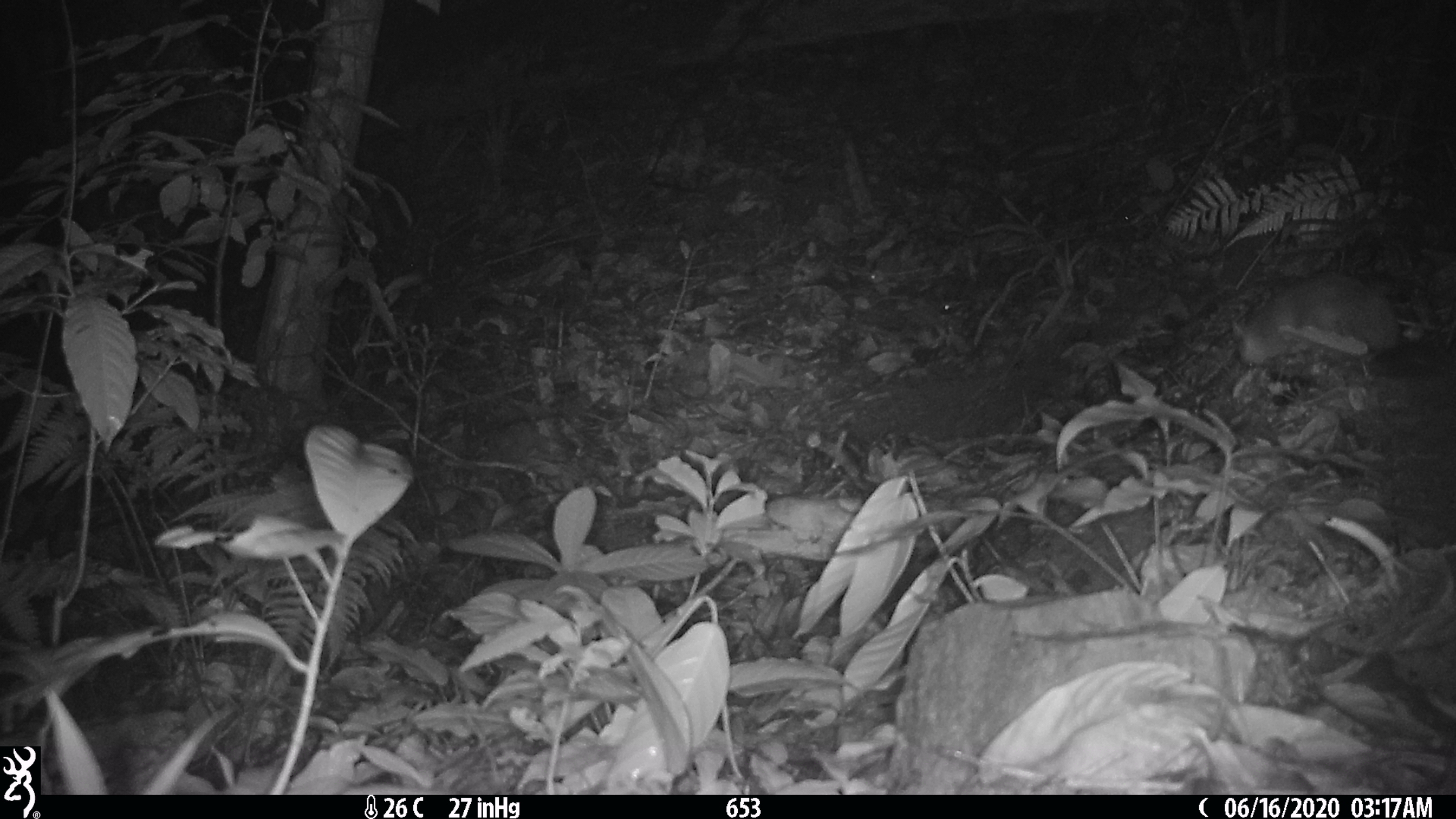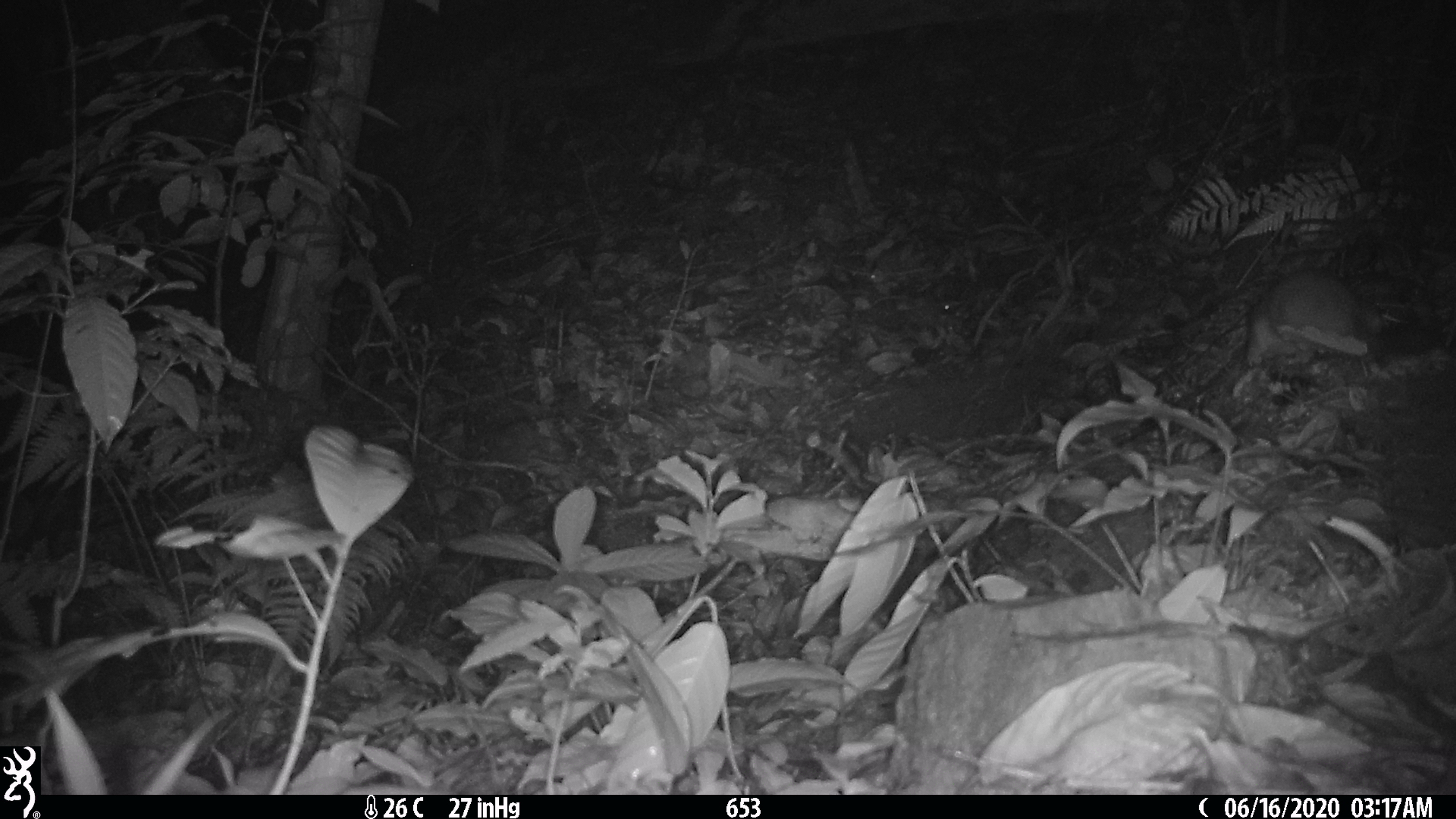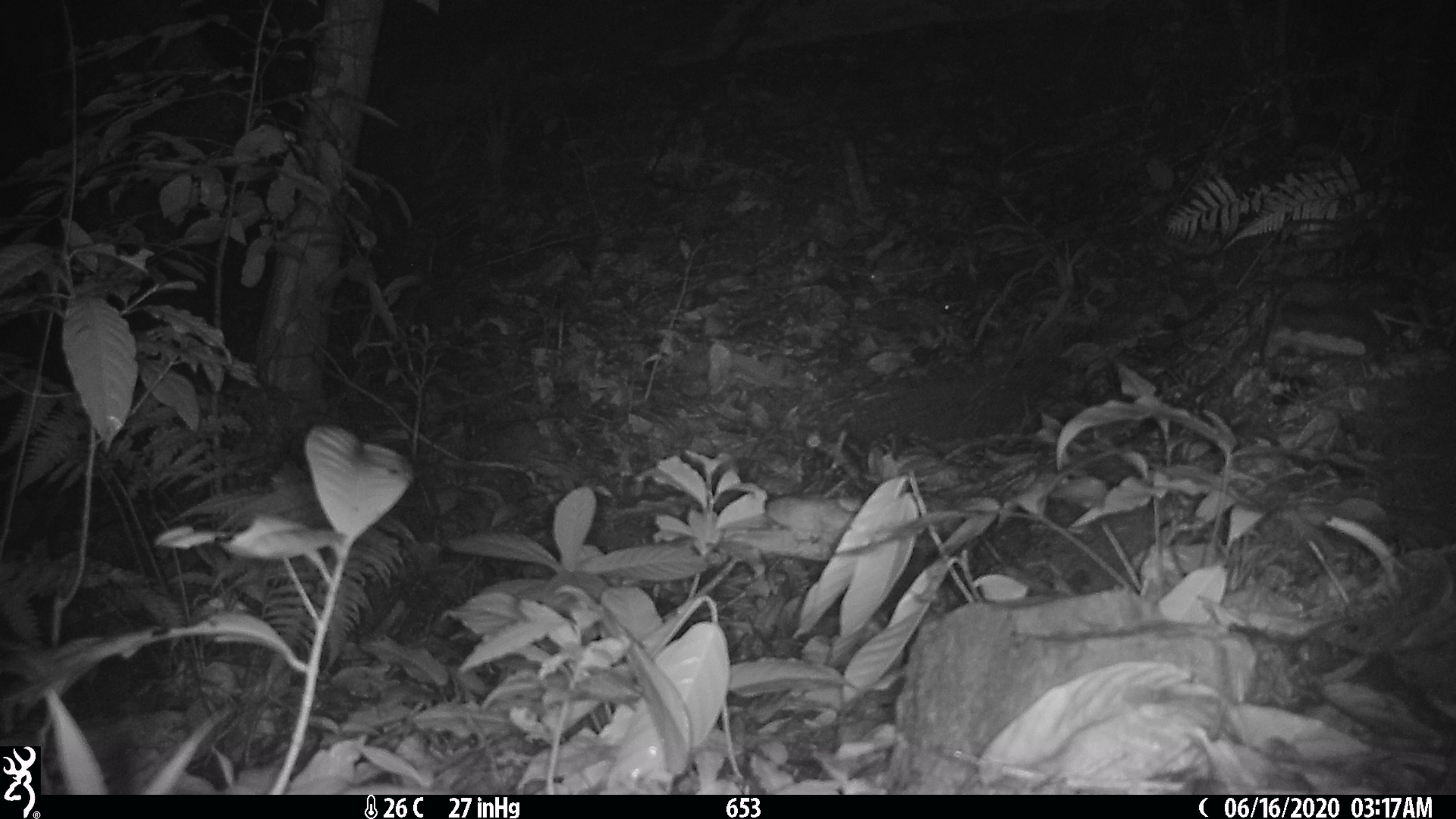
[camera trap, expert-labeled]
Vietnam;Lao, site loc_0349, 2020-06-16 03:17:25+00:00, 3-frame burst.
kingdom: Animalia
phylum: Chordata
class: Mammalia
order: Carnivora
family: Mustelidae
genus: Melogale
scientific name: Melogale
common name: ferret badger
Ferret badger (Melogale). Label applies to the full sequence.